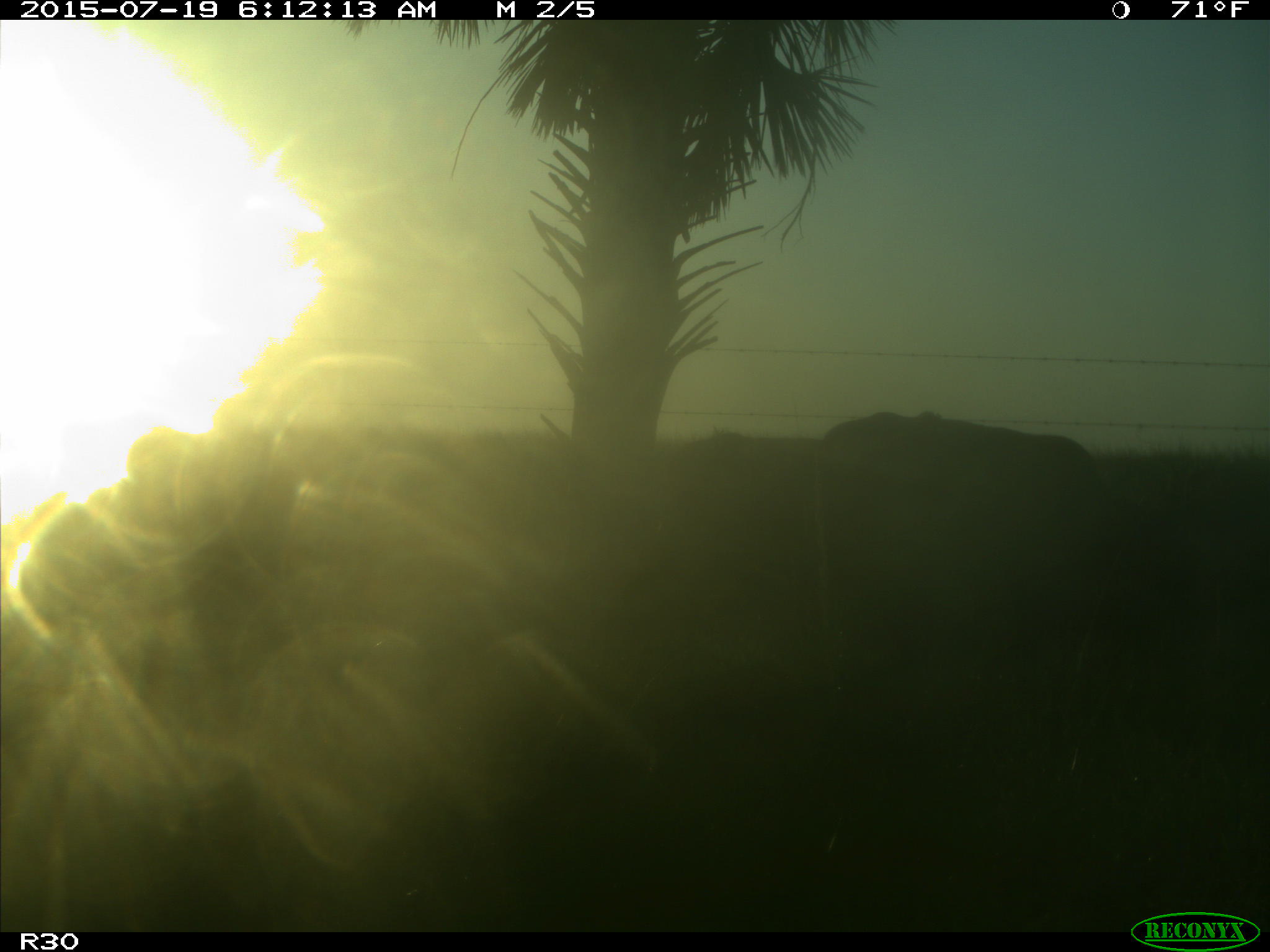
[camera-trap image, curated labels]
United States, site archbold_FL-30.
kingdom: Animalia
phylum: Chordata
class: Mammalia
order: Artiodactyla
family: Bovidae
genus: Bos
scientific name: Bos taurus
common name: domestic cow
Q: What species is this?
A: Bos taurus (domestic cow).